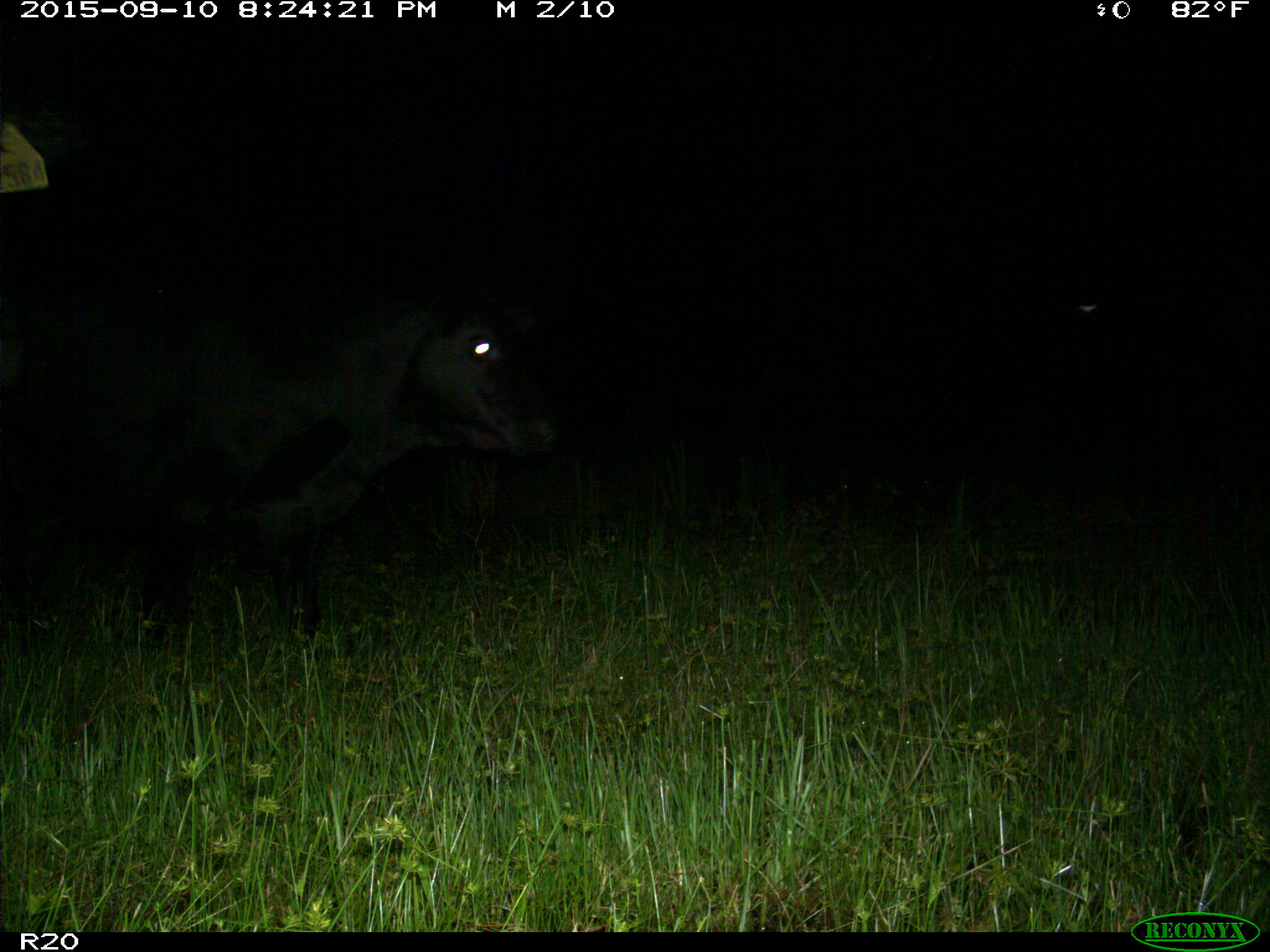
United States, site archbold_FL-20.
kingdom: Animalia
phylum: Chordata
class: Mammalia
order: Artiodactyla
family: Bovidae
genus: Bos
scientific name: Bos taurus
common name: domestic cow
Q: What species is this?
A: Bos taurus (domestic cow).